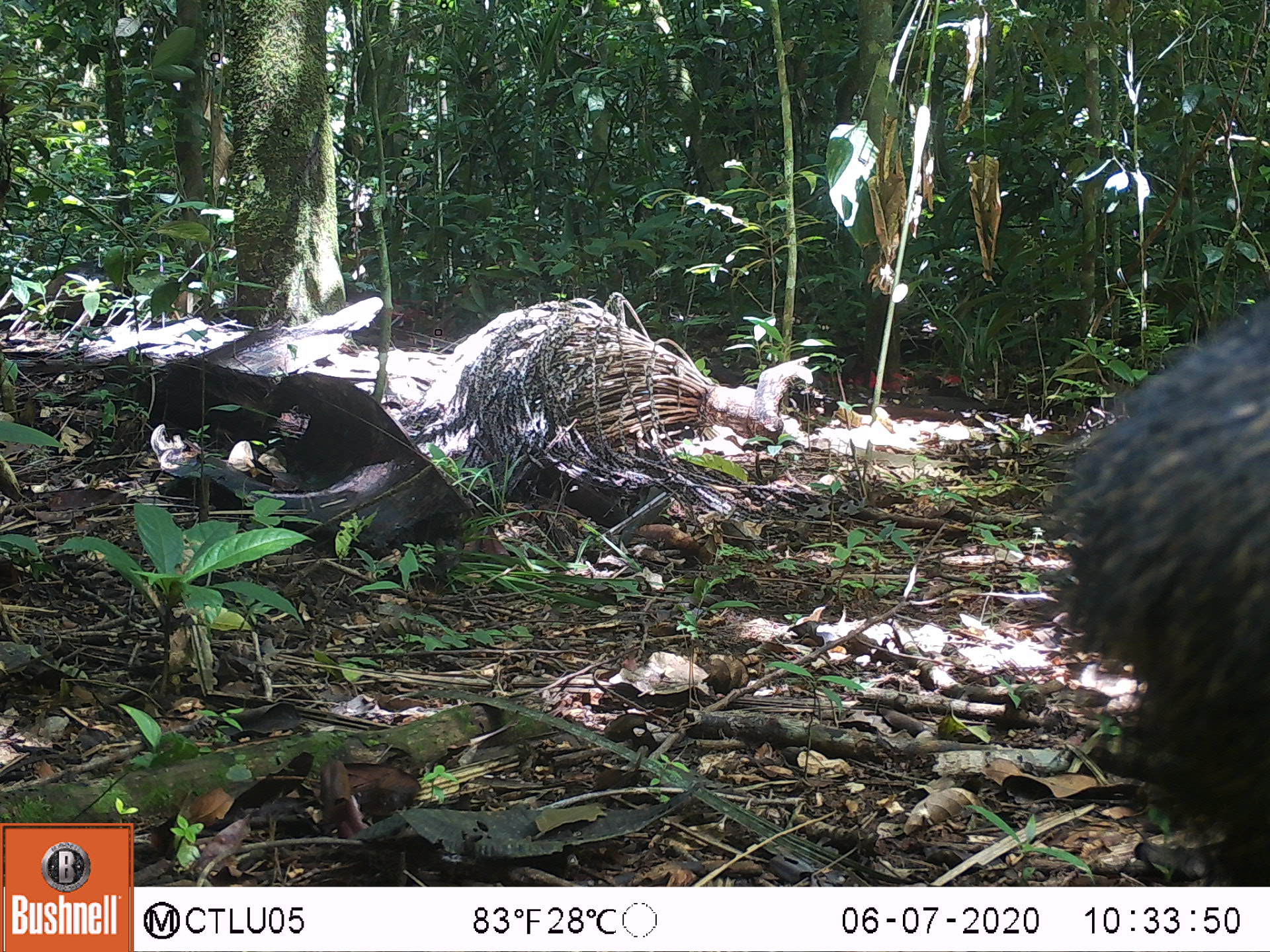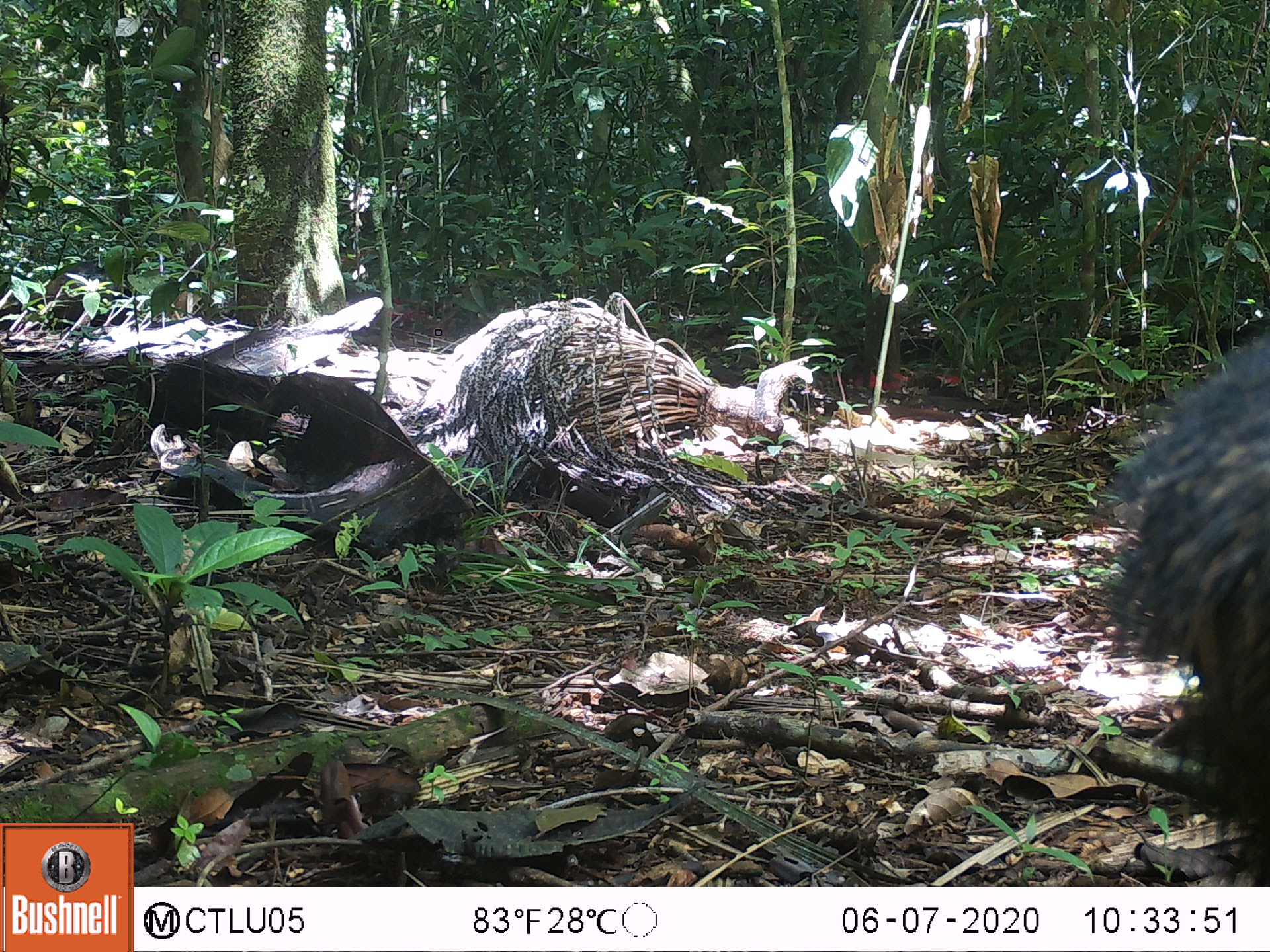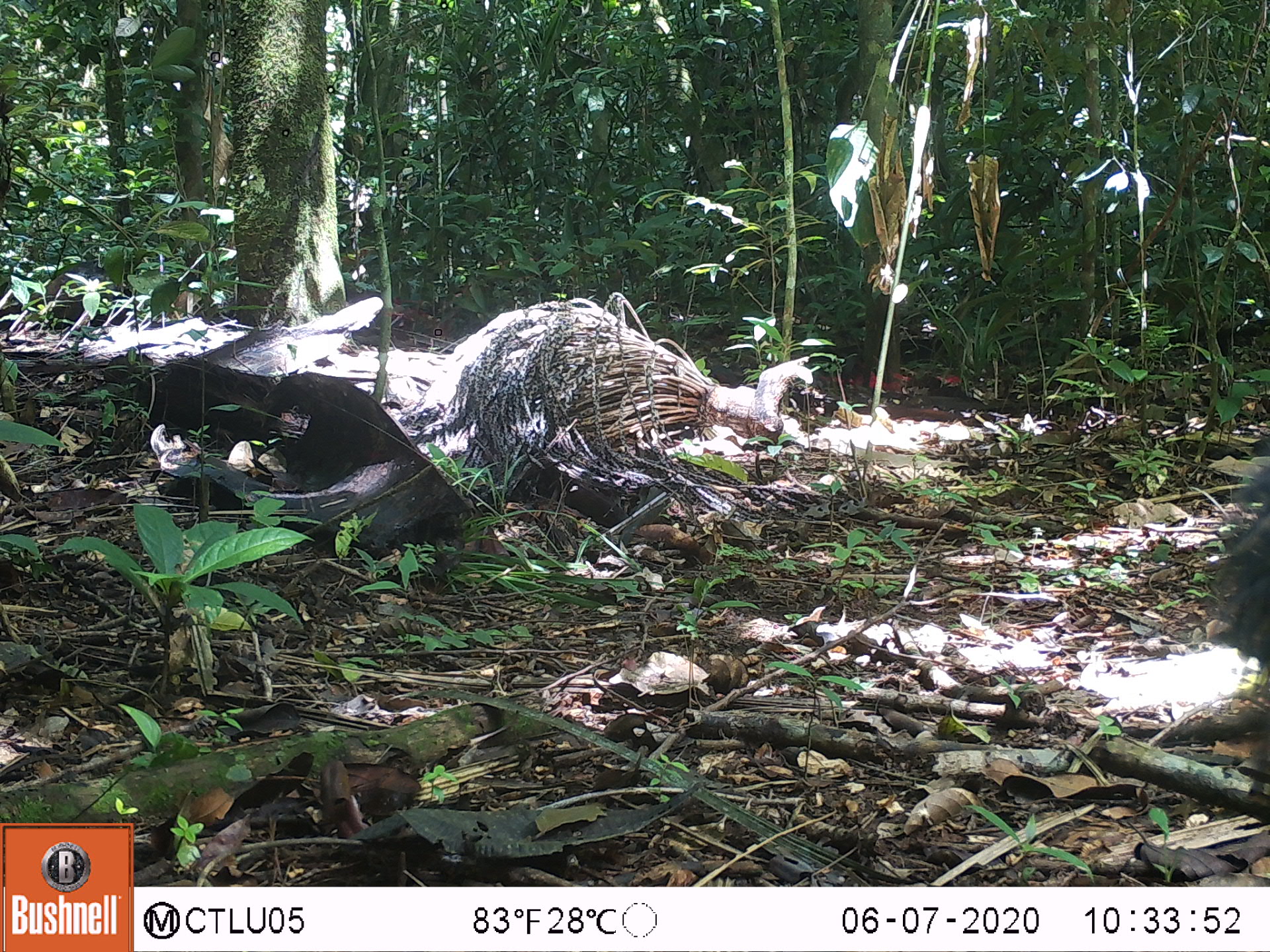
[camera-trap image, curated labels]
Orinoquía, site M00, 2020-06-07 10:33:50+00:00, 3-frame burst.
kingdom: Animalia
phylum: Chordata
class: Mammalia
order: Artiodactyla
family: Tayassuidae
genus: Pecari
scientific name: Pecari tajacu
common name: collared peccary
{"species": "collared peccary (Pecari tajacu)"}